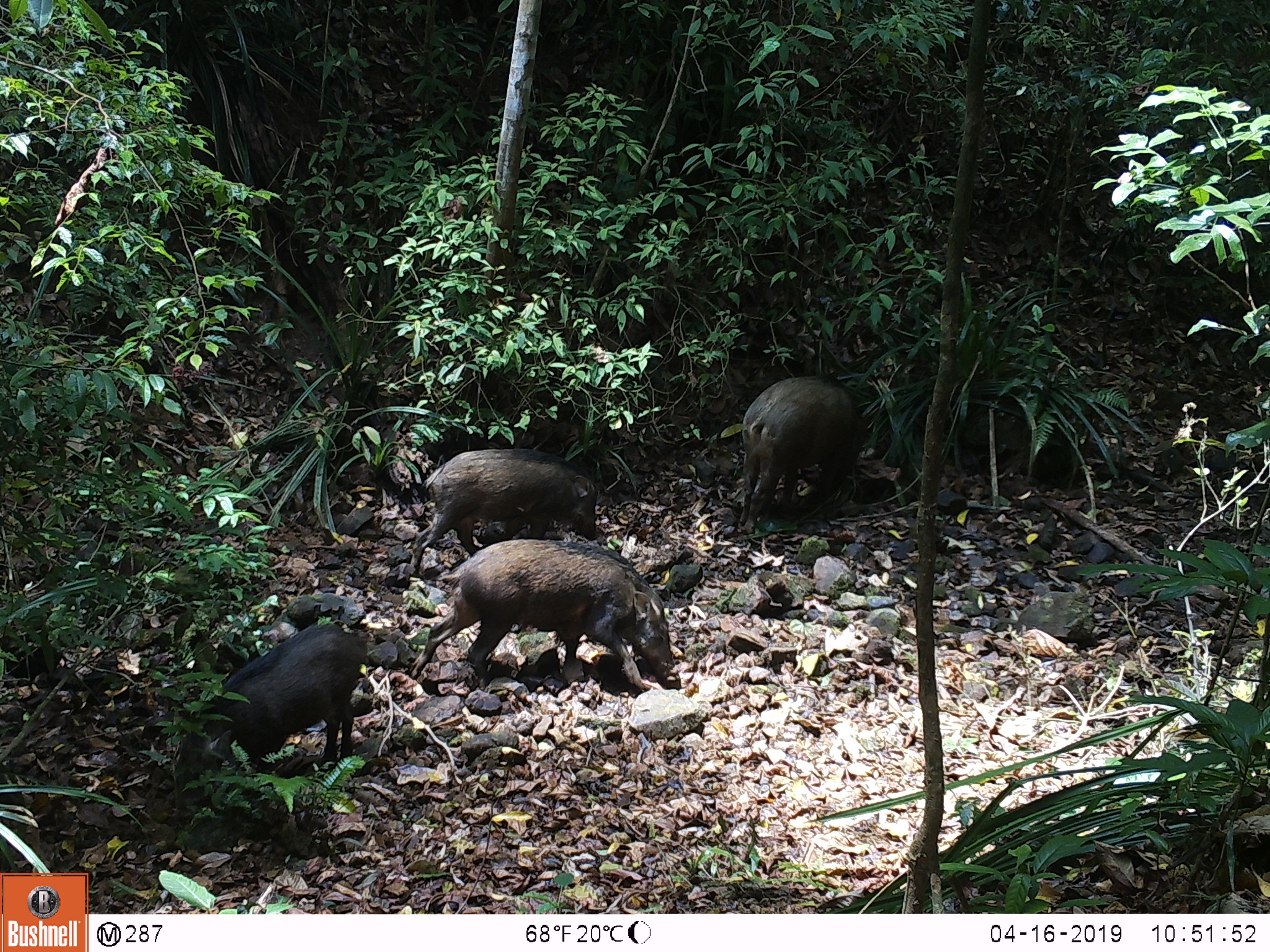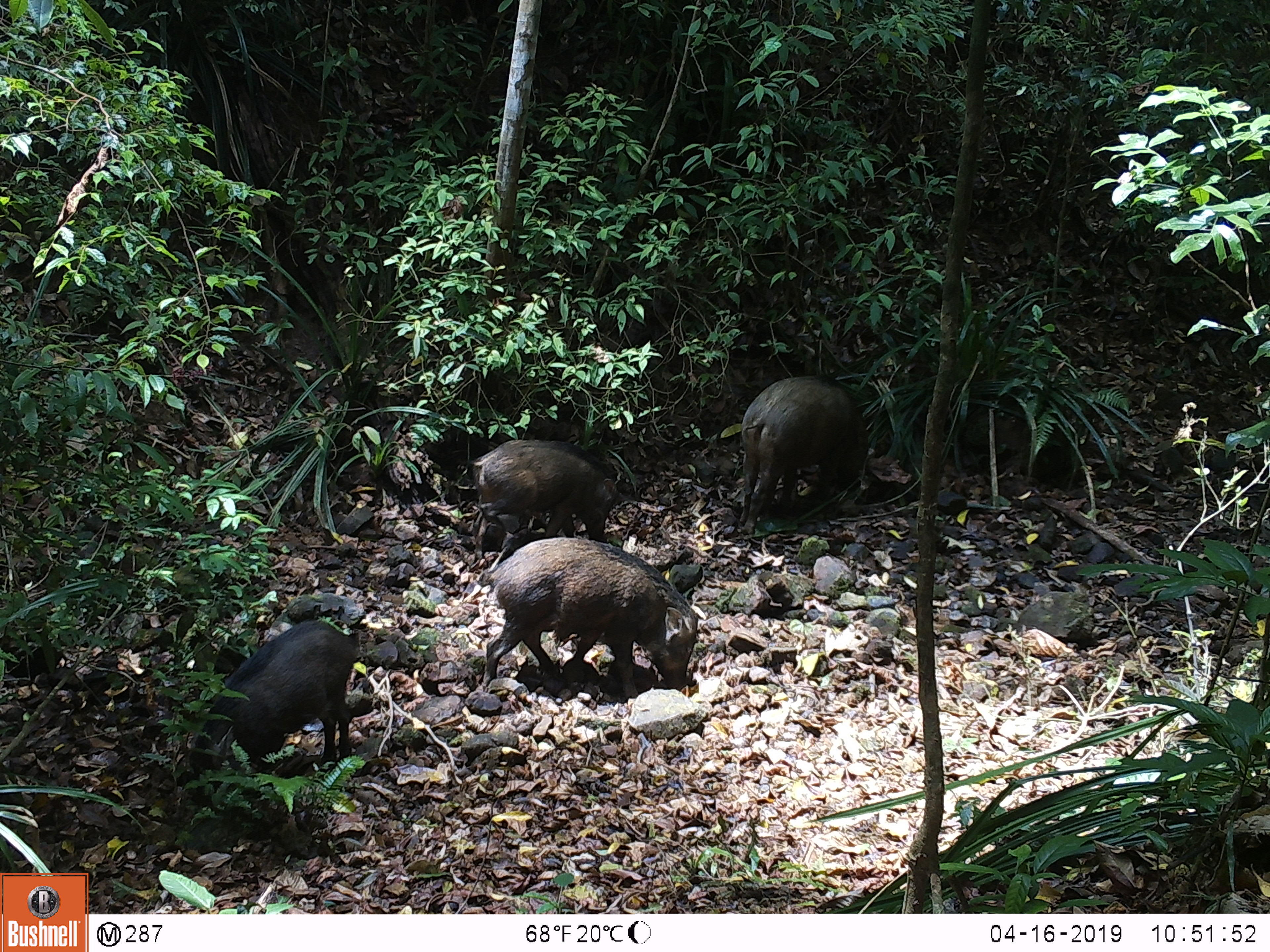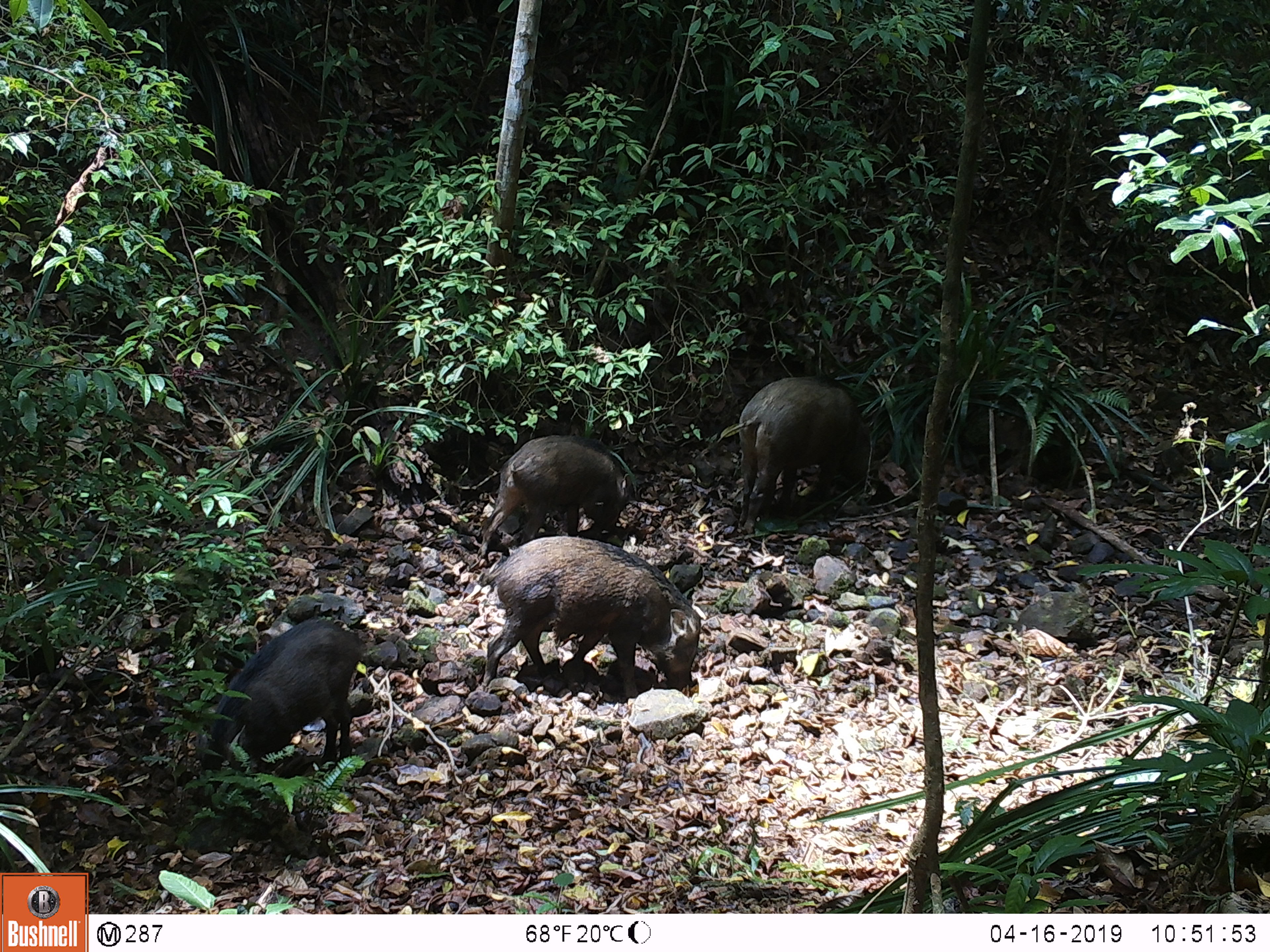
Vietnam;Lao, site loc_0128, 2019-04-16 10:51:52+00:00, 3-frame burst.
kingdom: Animalia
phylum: Chordata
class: Mammalia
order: Artiodactyla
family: Suidae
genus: Sus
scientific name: Sus scrofa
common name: eurasian wild pig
Eurasian wild pig (Sus scrofa). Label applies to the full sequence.